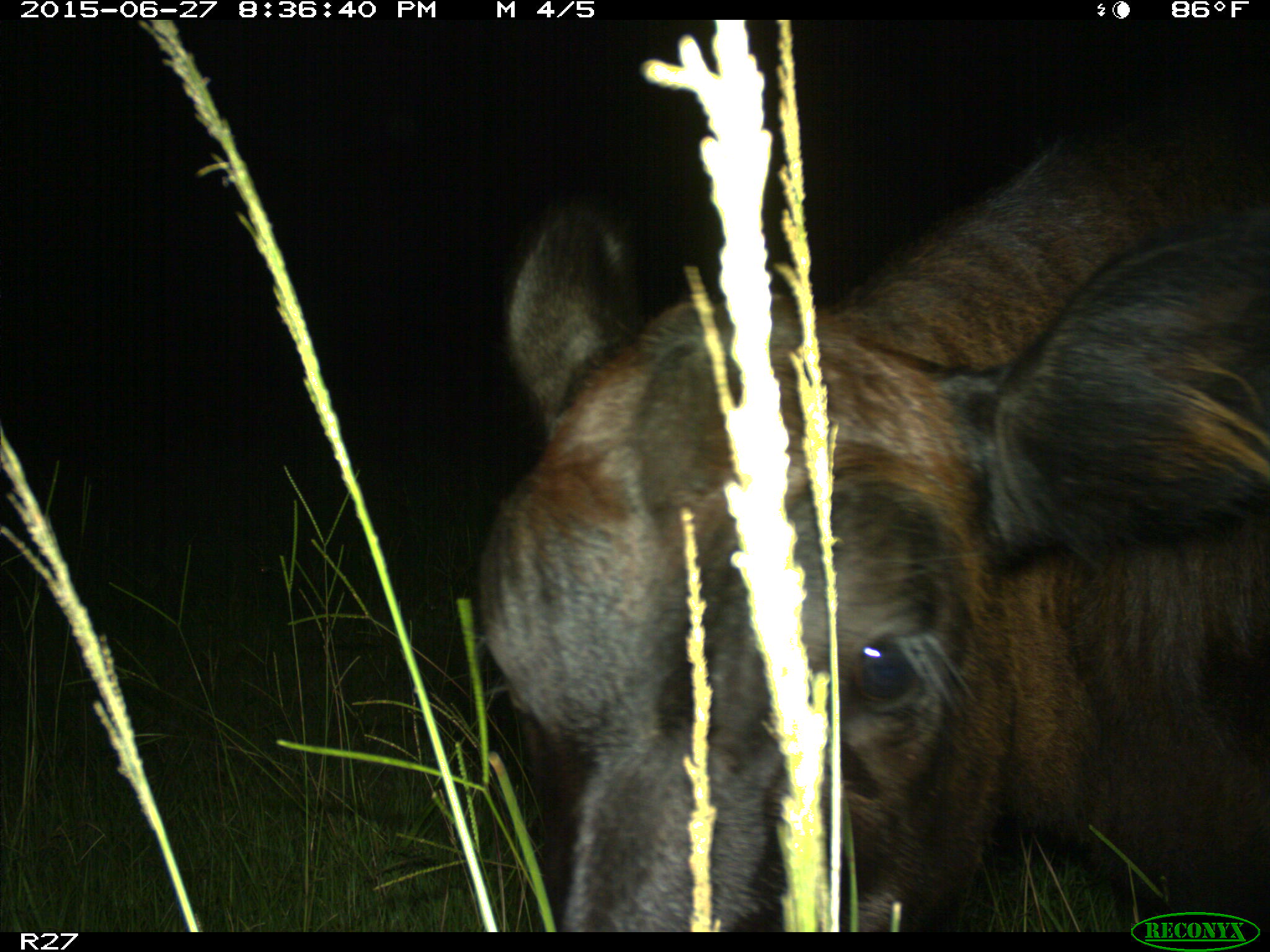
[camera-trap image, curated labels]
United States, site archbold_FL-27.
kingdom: Animalia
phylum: Chordata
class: Mammalia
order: Artiodactyla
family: Bovidae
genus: Bos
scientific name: Bos taurus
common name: domestic cow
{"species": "Bos taurus (domestic cow)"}